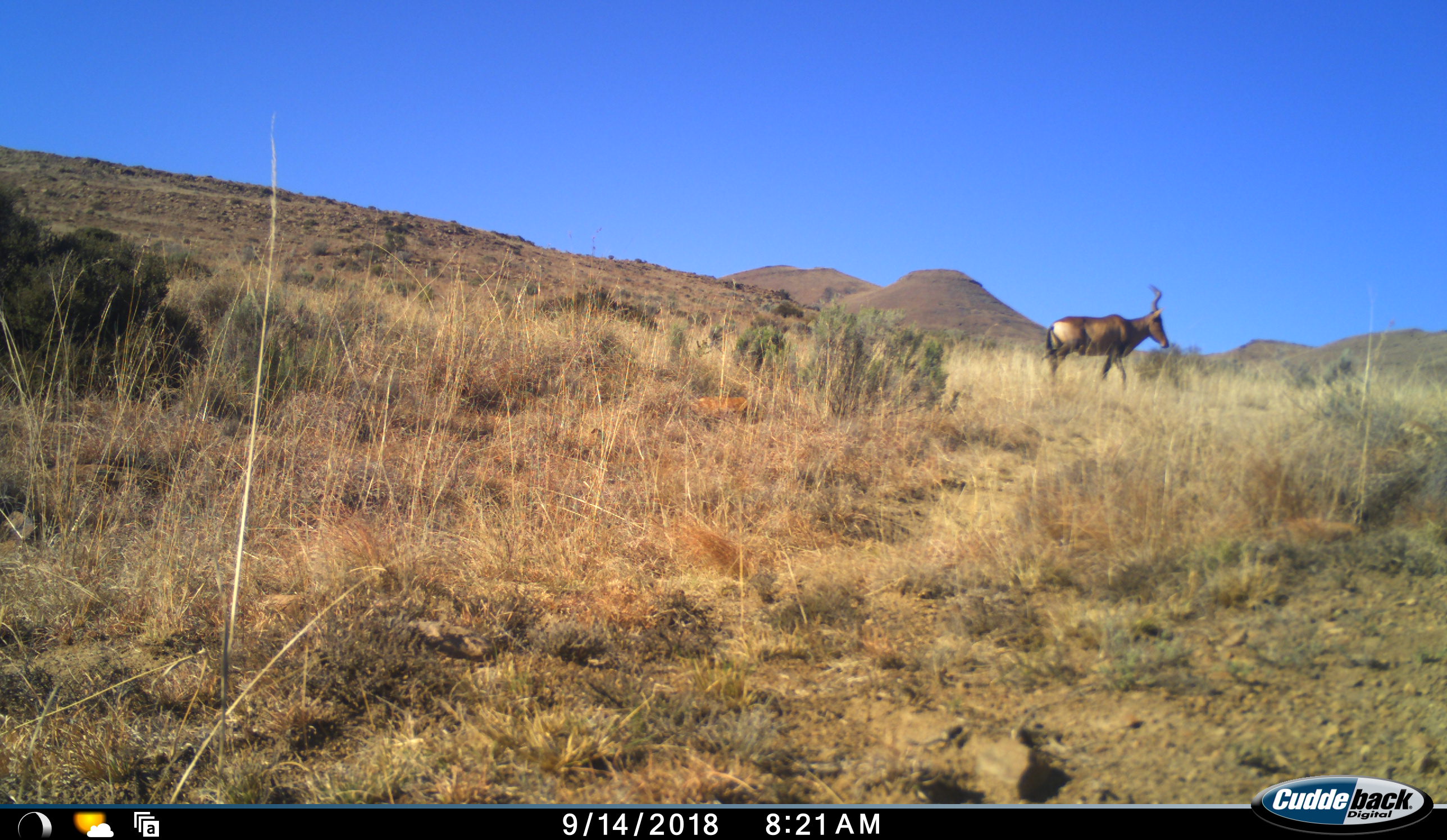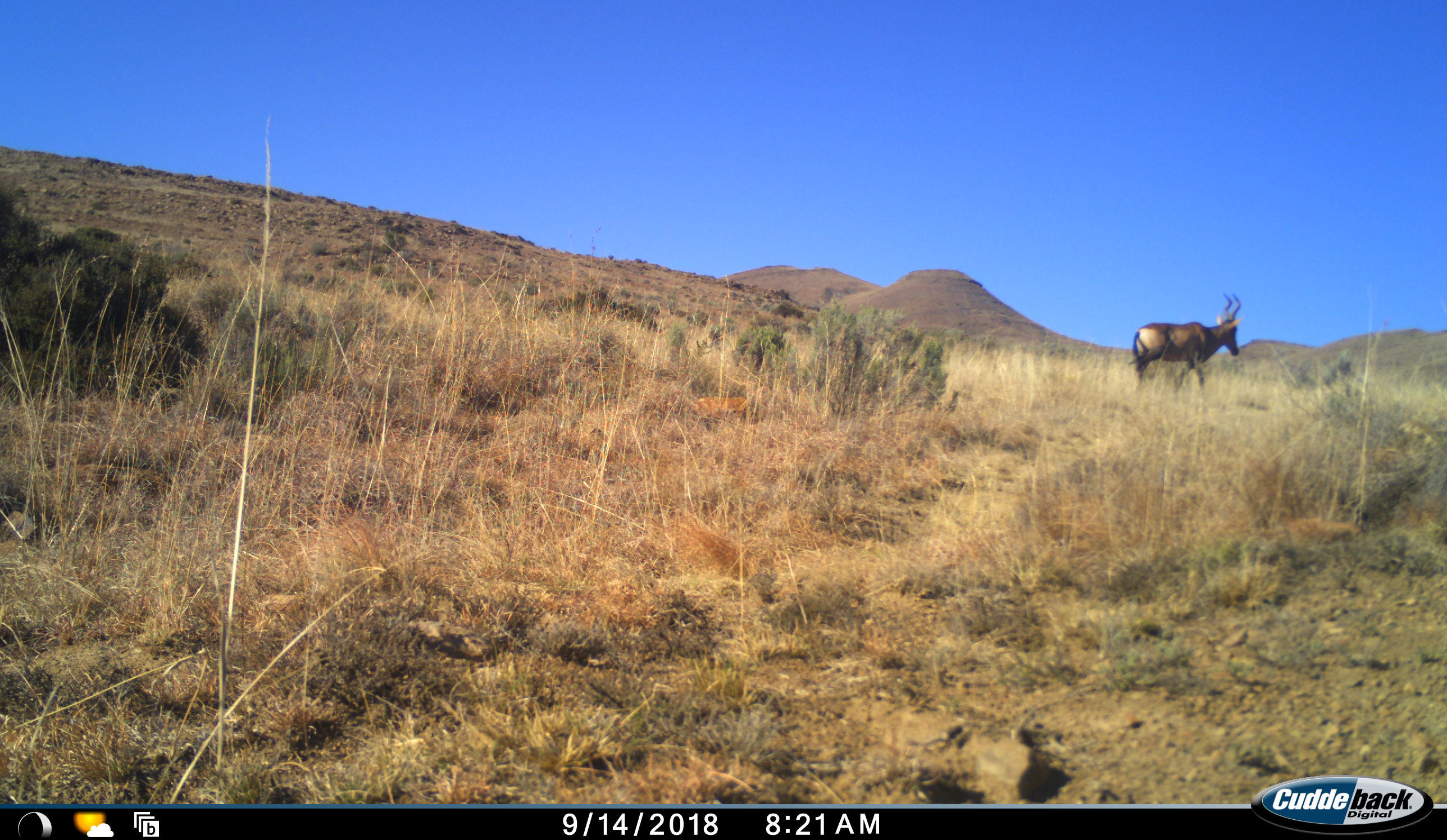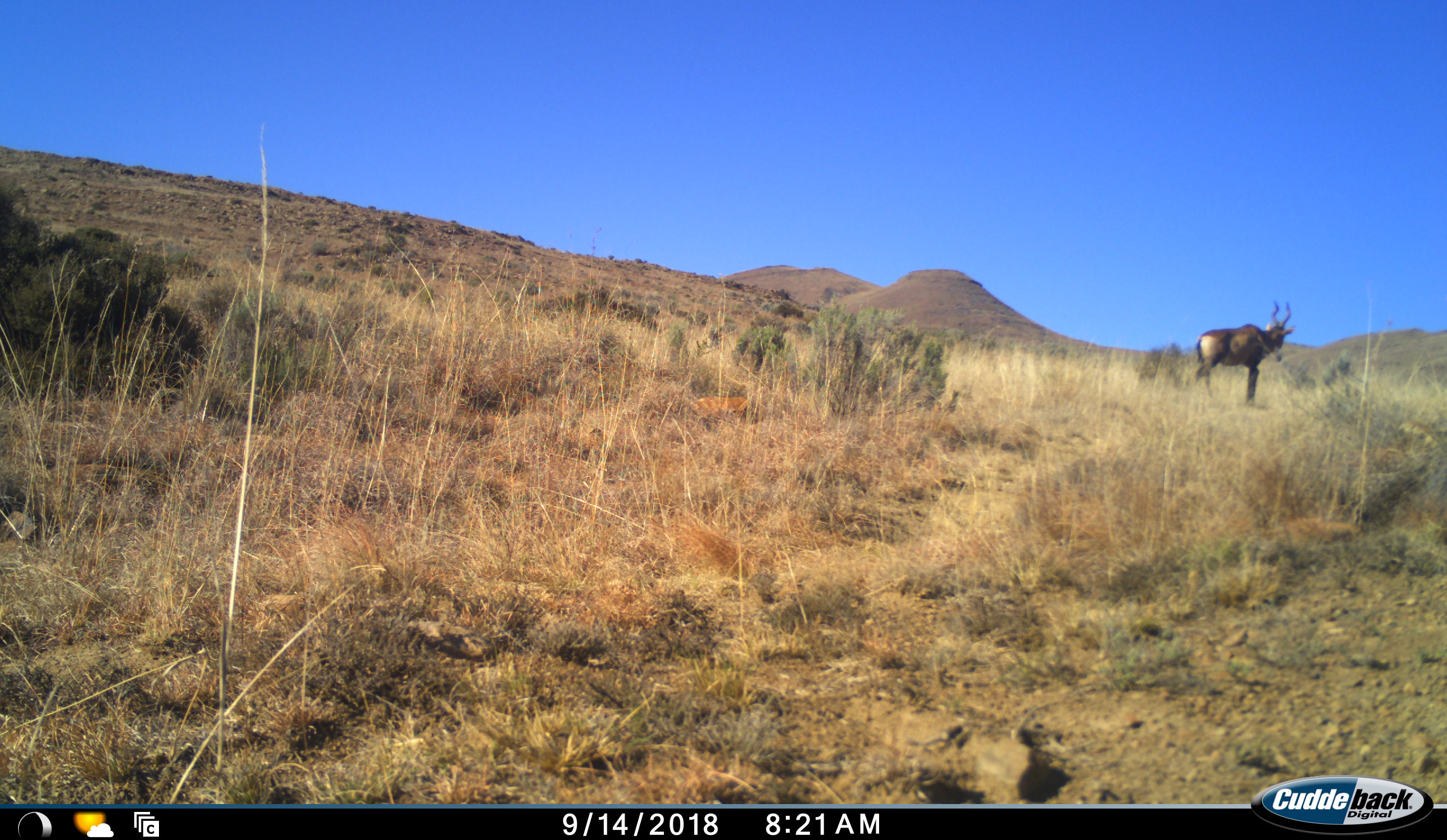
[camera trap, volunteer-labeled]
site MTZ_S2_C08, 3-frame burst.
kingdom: Animalia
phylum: Chordata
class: Mammalia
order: Artiodactyla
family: Bovidae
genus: Alcelaphus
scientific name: Alcelaphus buselaphus caama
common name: red hartebeest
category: hartebeestred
Hartebeestred (red hartebeest) (Alcelaphus buselaphus caama), count 1. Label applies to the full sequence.